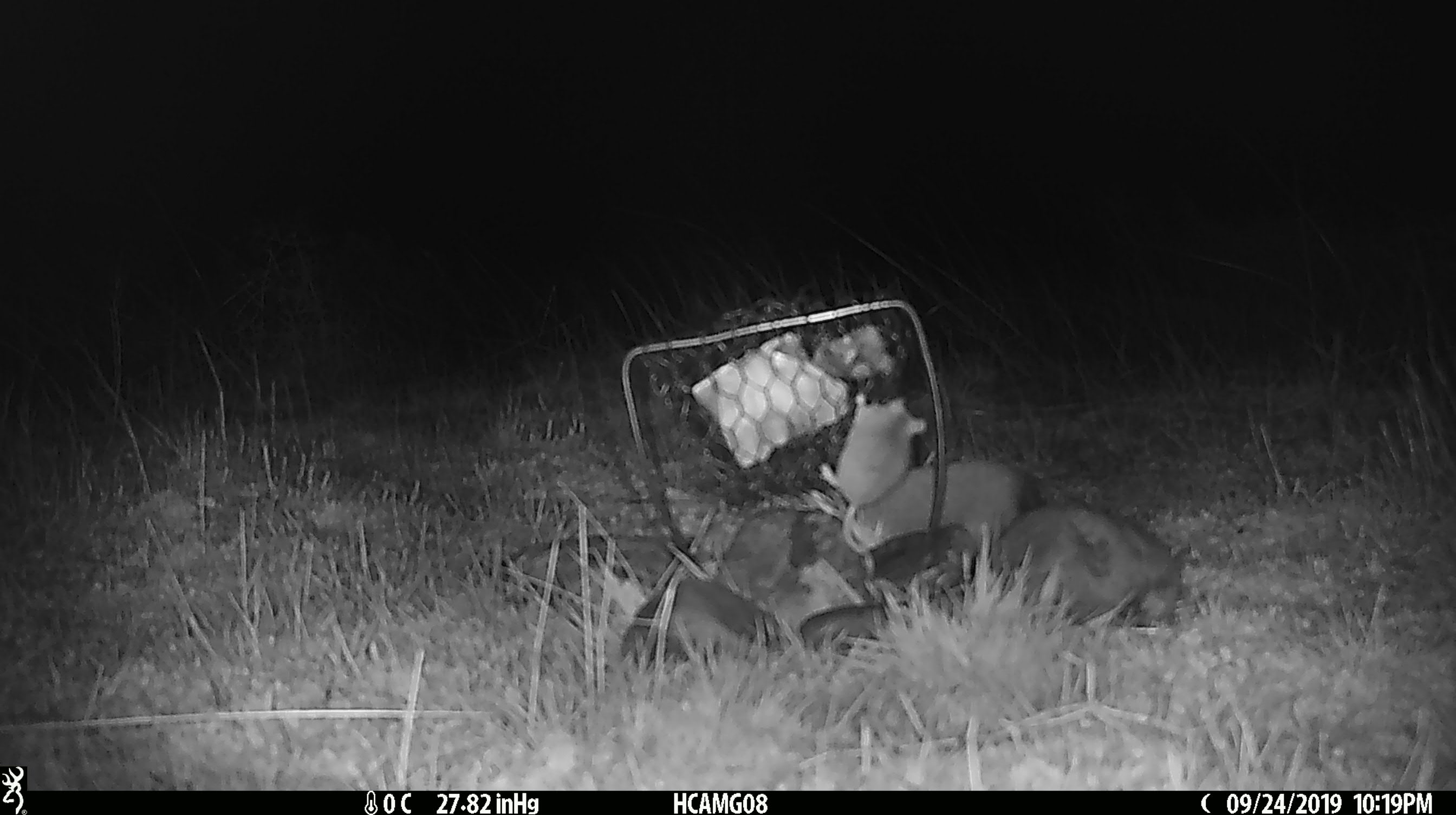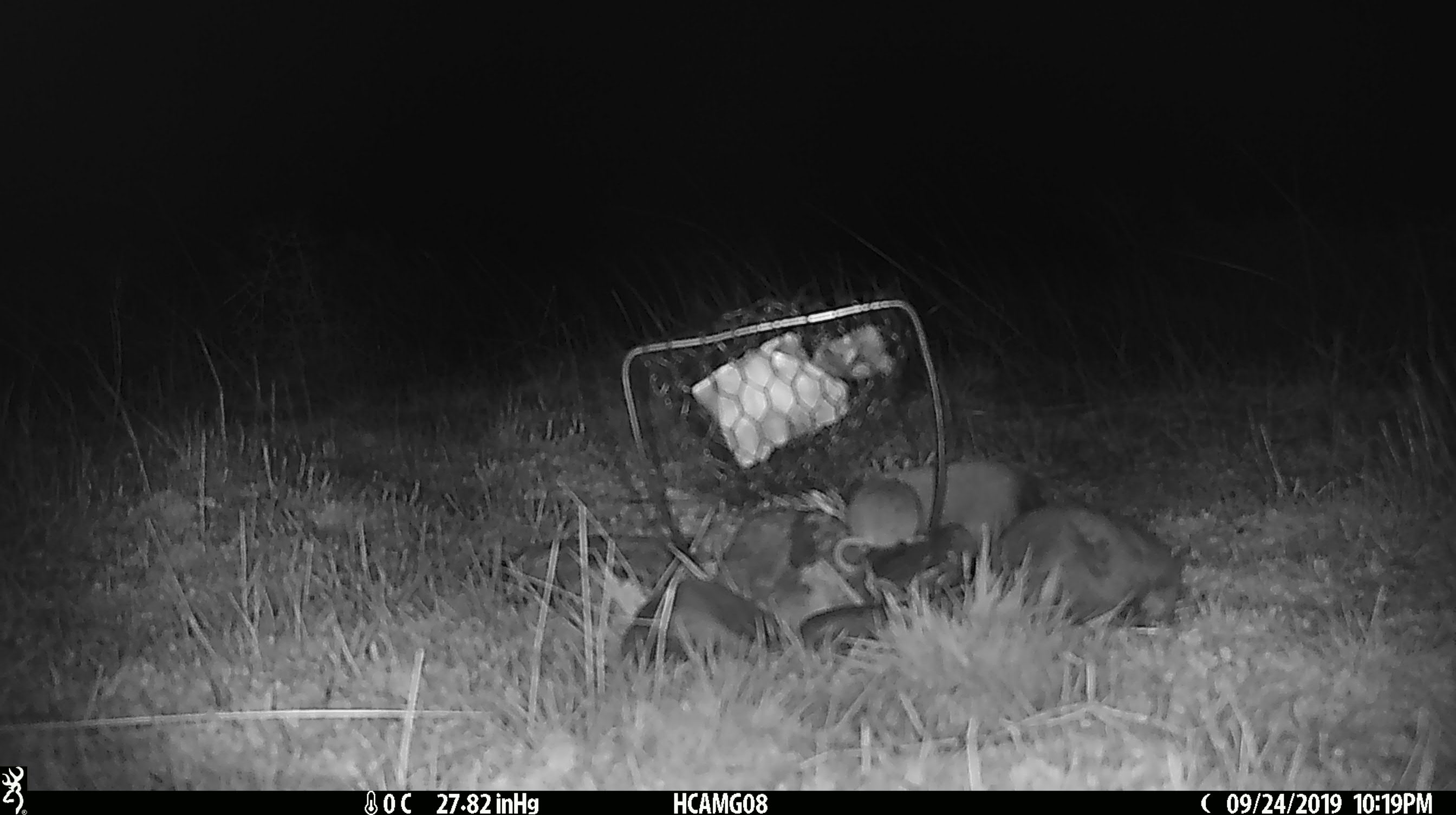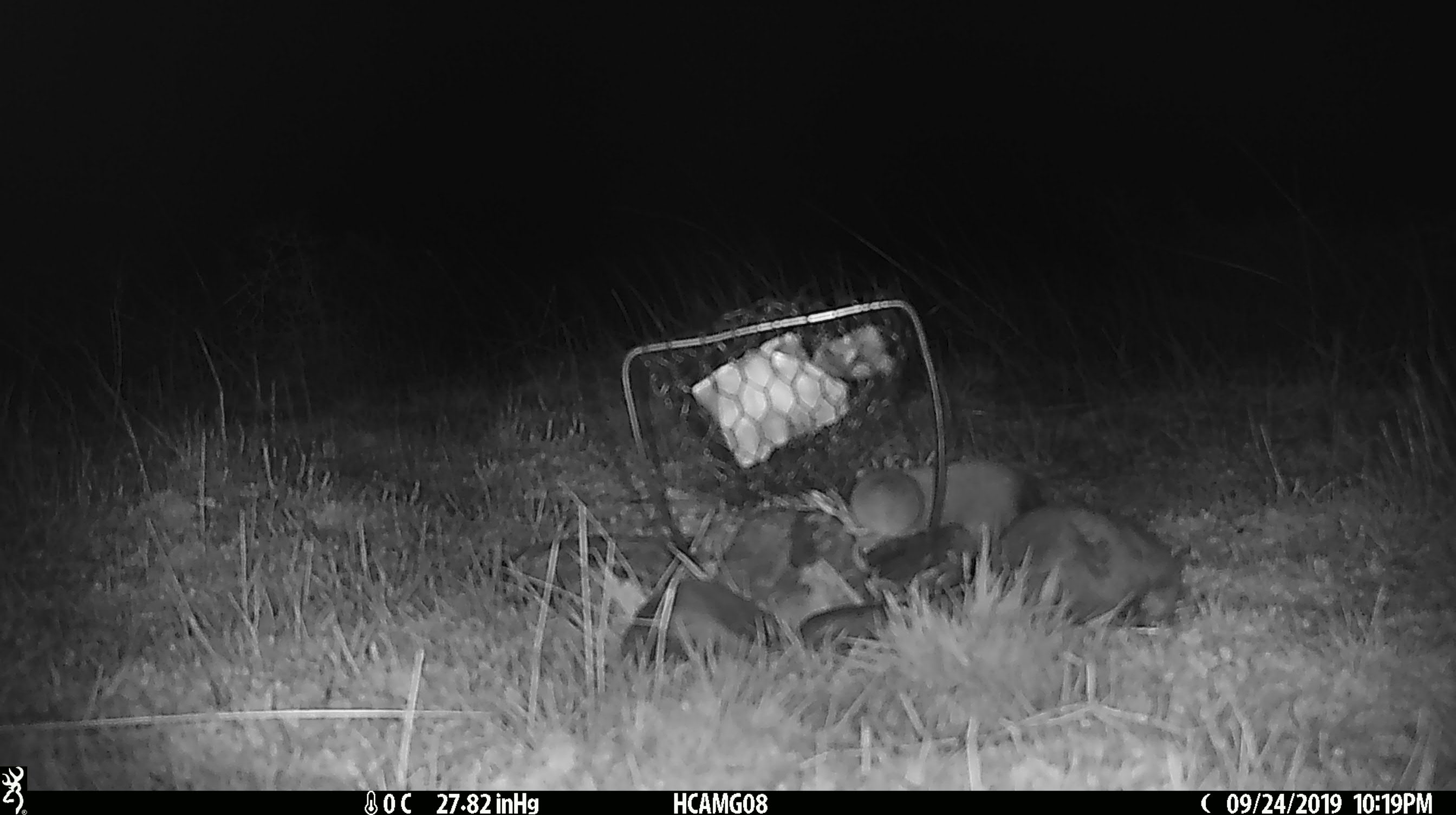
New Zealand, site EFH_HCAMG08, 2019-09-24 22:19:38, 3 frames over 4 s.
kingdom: Animalia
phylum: Chordata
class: Mammalia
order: Rodentia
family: Muridae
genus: Mus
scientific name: Mus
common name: mouse